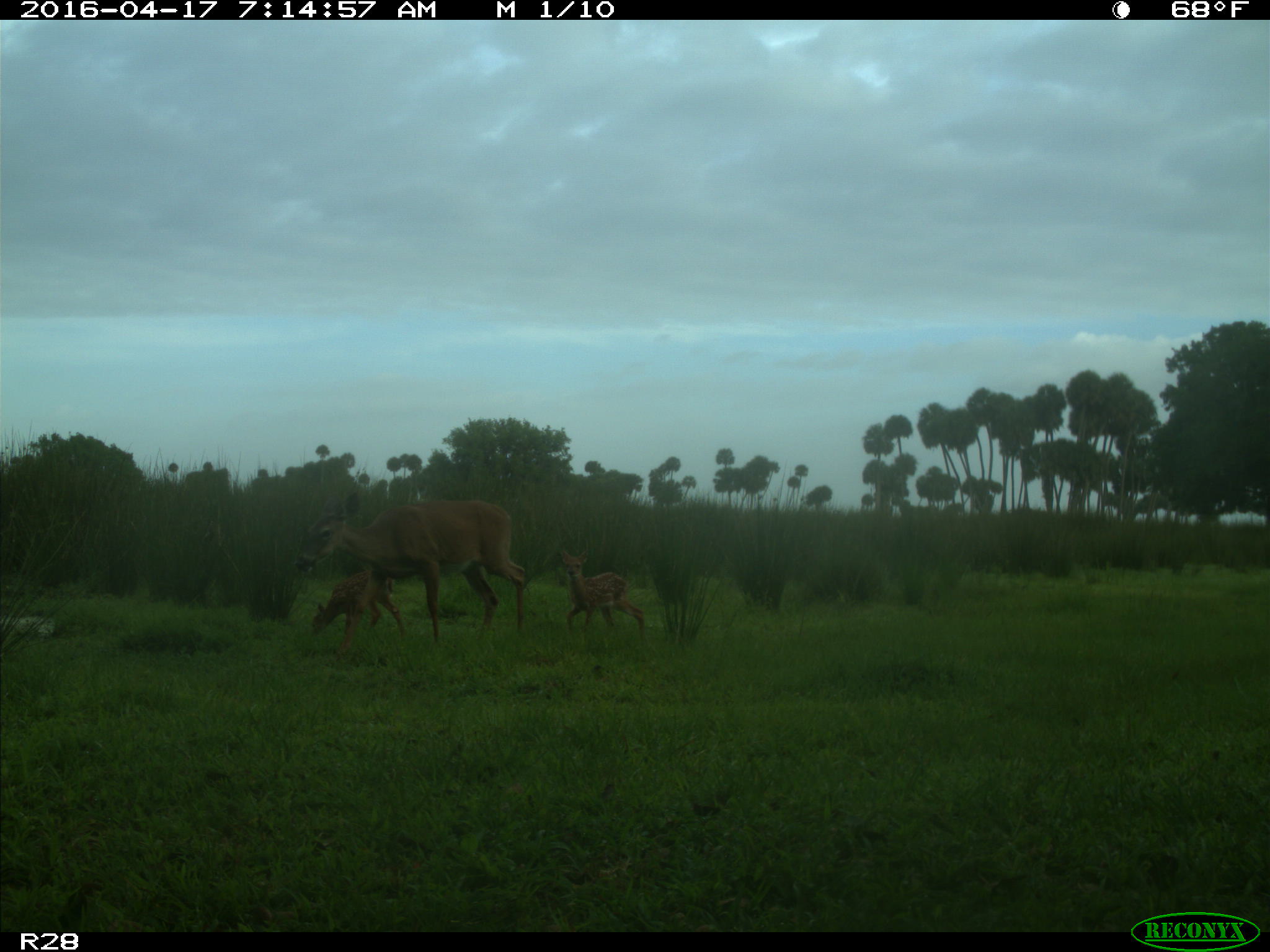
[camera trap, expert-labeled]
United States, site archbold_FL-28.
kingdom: Animalia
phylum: Chordata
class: Mammalia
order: Artiodactyla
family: Cervidae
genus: Odocoileus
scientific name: Odocoileus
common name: deer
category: unidentified deer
Unidentified deer (deer) (Odocoileus).